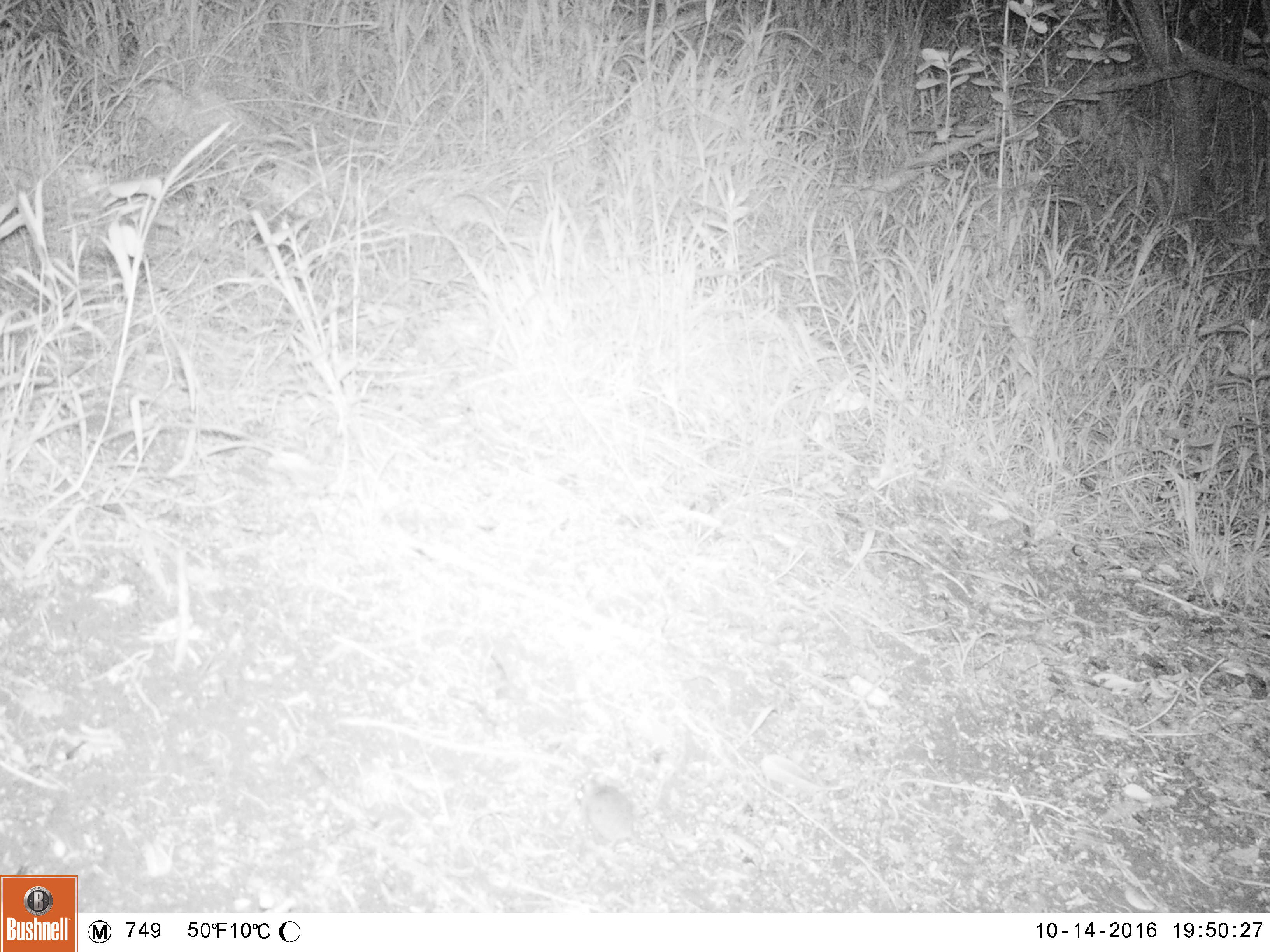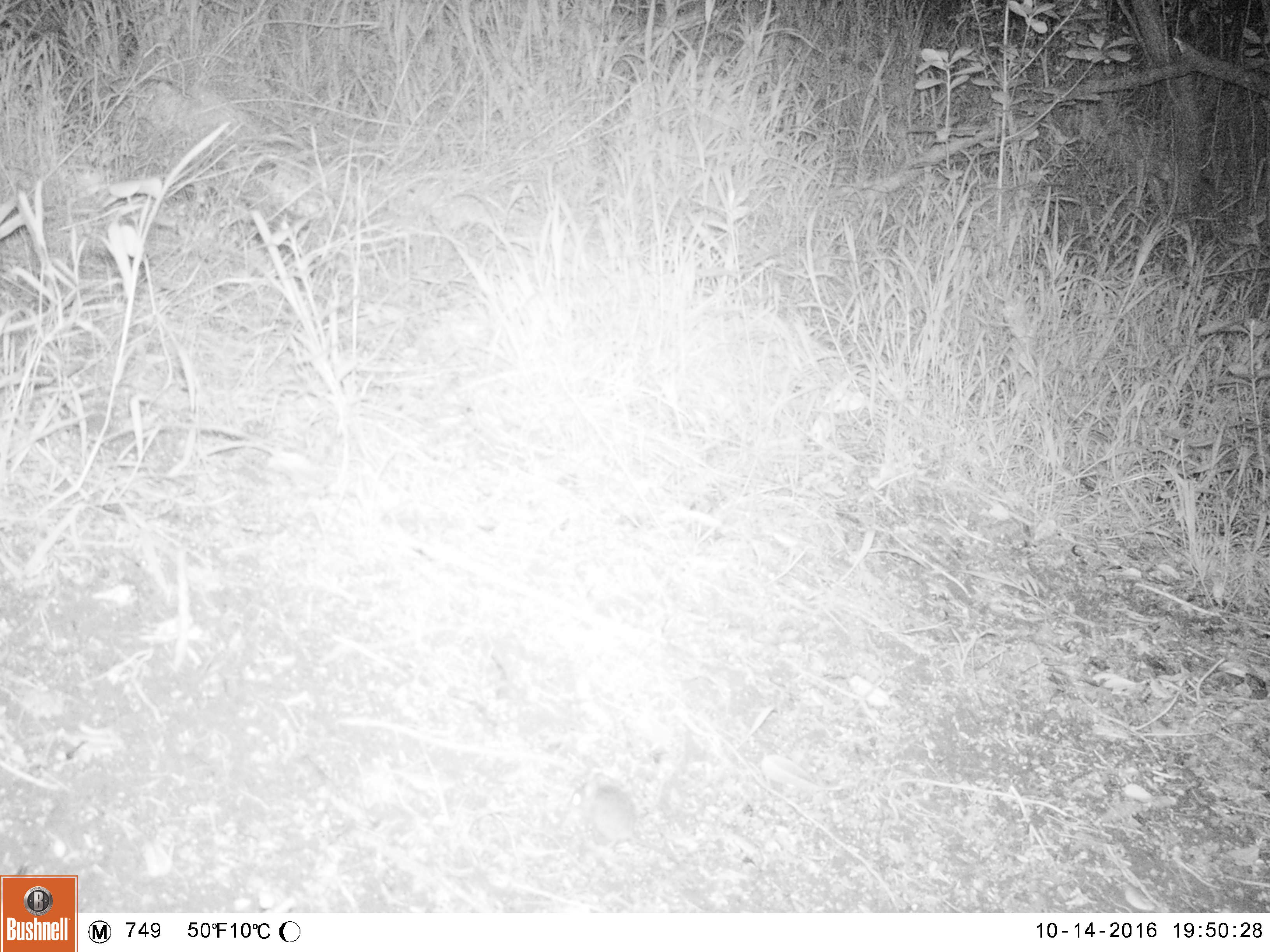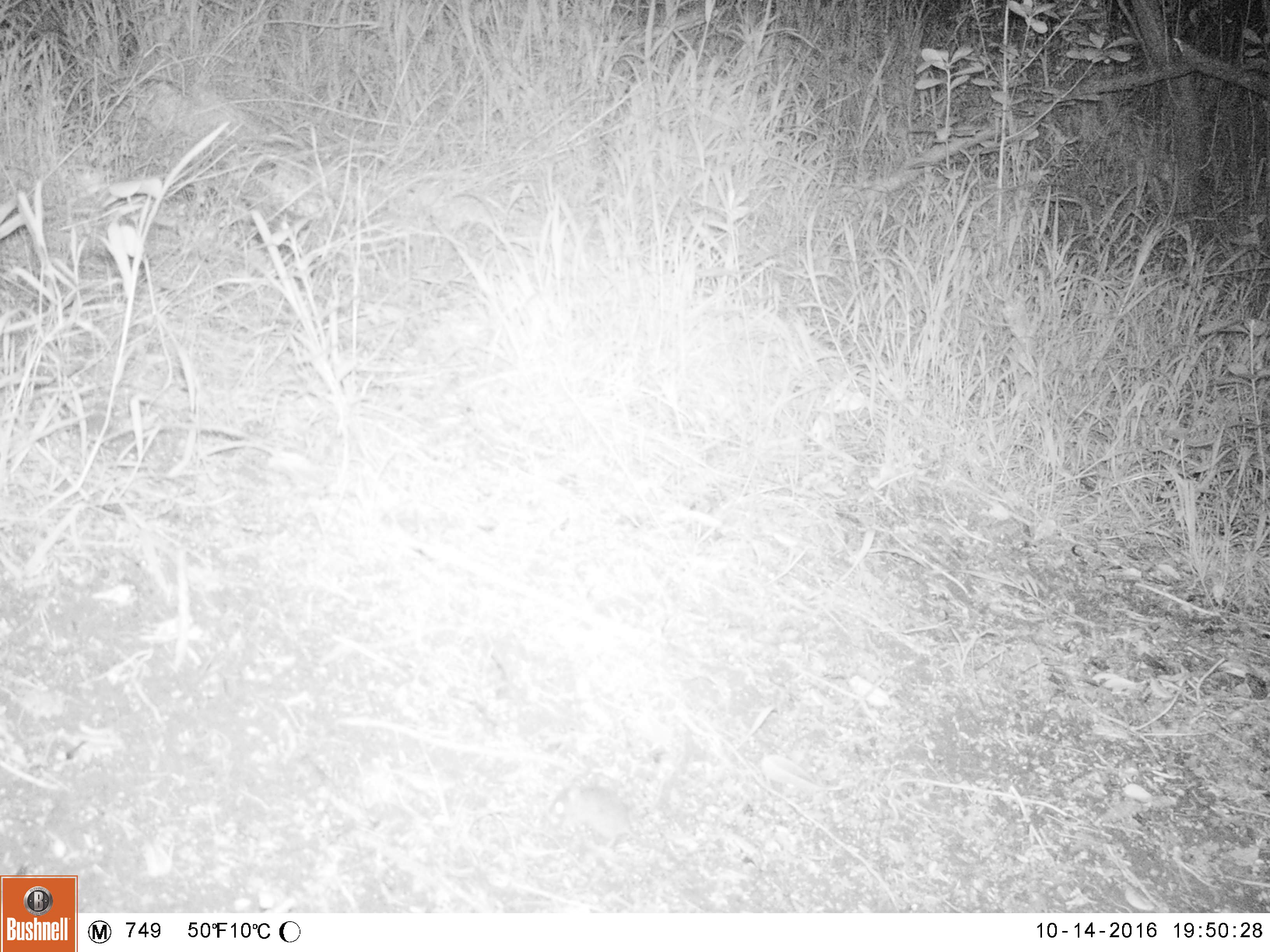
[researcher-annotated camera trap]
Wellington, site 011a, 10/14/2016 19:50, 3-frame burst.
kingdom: Animalia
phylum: Chordata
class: Mammalia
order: Rodentia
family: Muridae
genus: Mus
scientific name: Mus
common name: mouse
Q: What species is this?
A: Mouse (Mus).